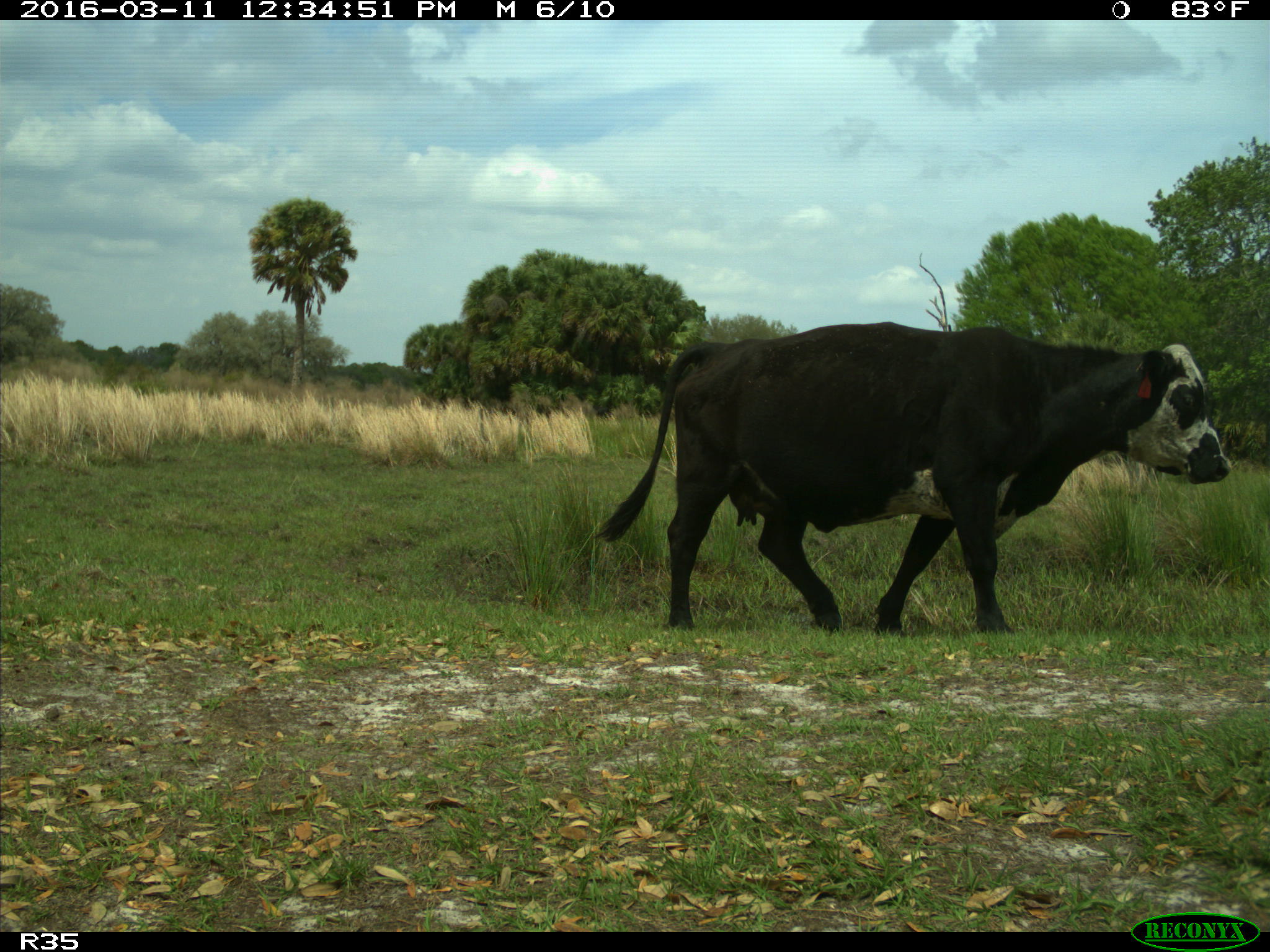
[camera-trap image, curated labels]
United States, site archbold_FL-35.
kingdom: Animalia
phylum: Chordata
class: Mammalia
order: Artiodactyla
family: Bovidae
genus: Bos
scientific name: Bos taurus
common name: domestic cow